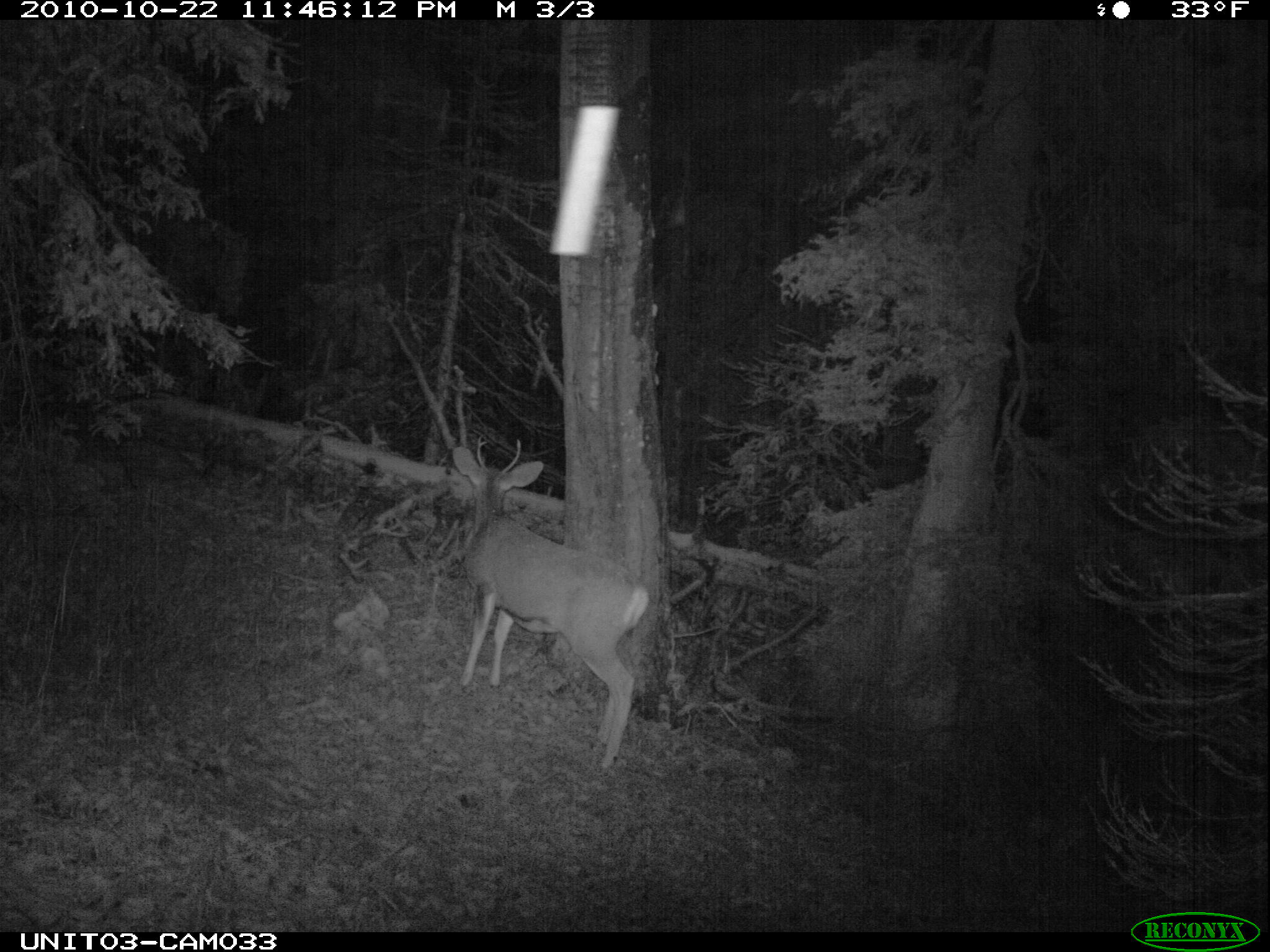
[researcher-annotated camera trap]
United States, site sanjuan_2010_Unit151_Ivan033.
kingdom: Animalia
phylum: Chordata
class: Mammalia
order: Artiodactyla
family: Cervidae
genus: Odocoileus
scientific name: Odocoileus hemionus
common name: mule deer